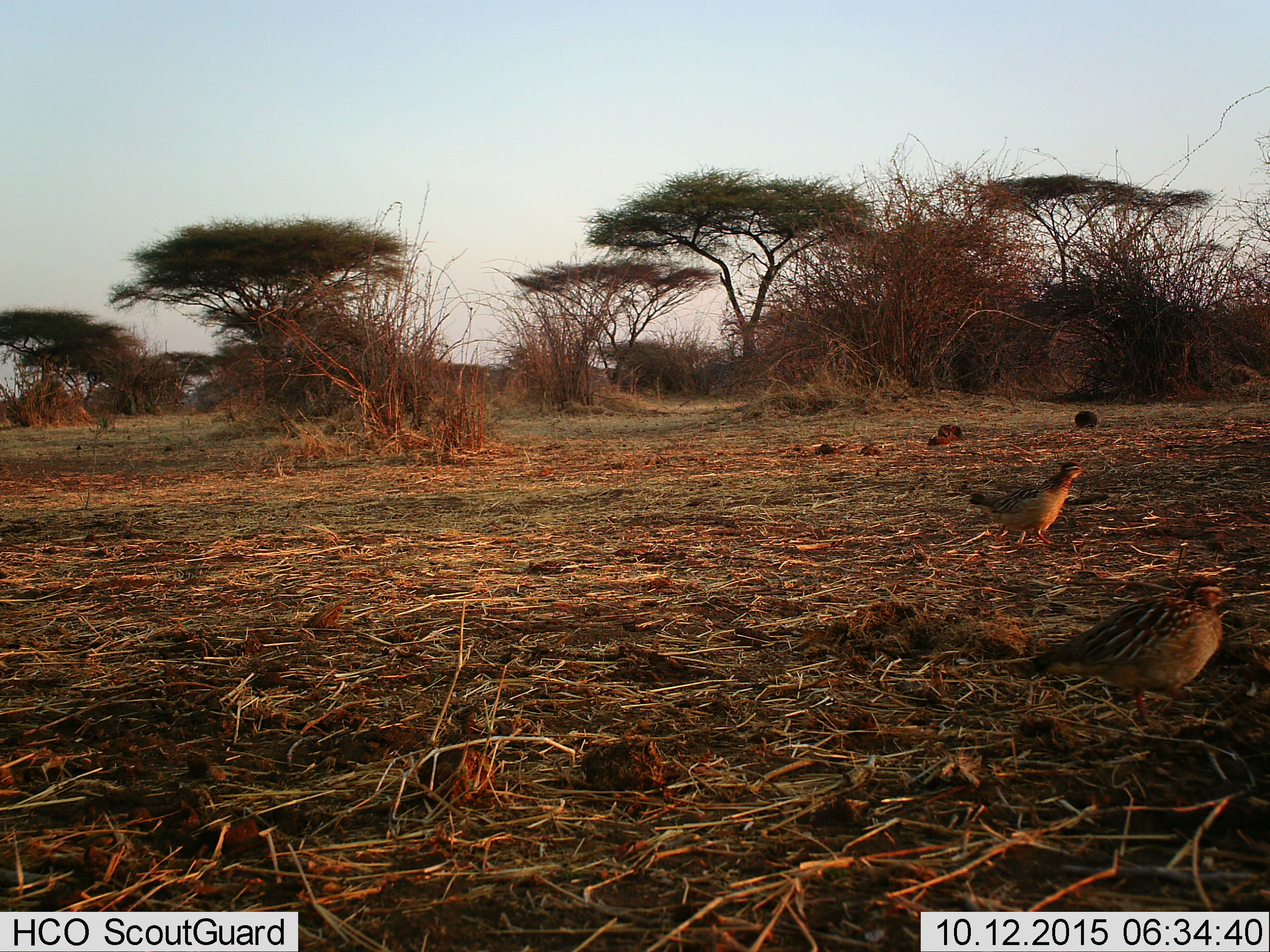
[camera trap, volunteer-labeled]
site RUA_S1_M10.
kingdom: Animalia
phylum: Chordata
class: Aves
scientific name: Aves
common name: bird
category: birdother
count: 2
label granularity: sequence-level